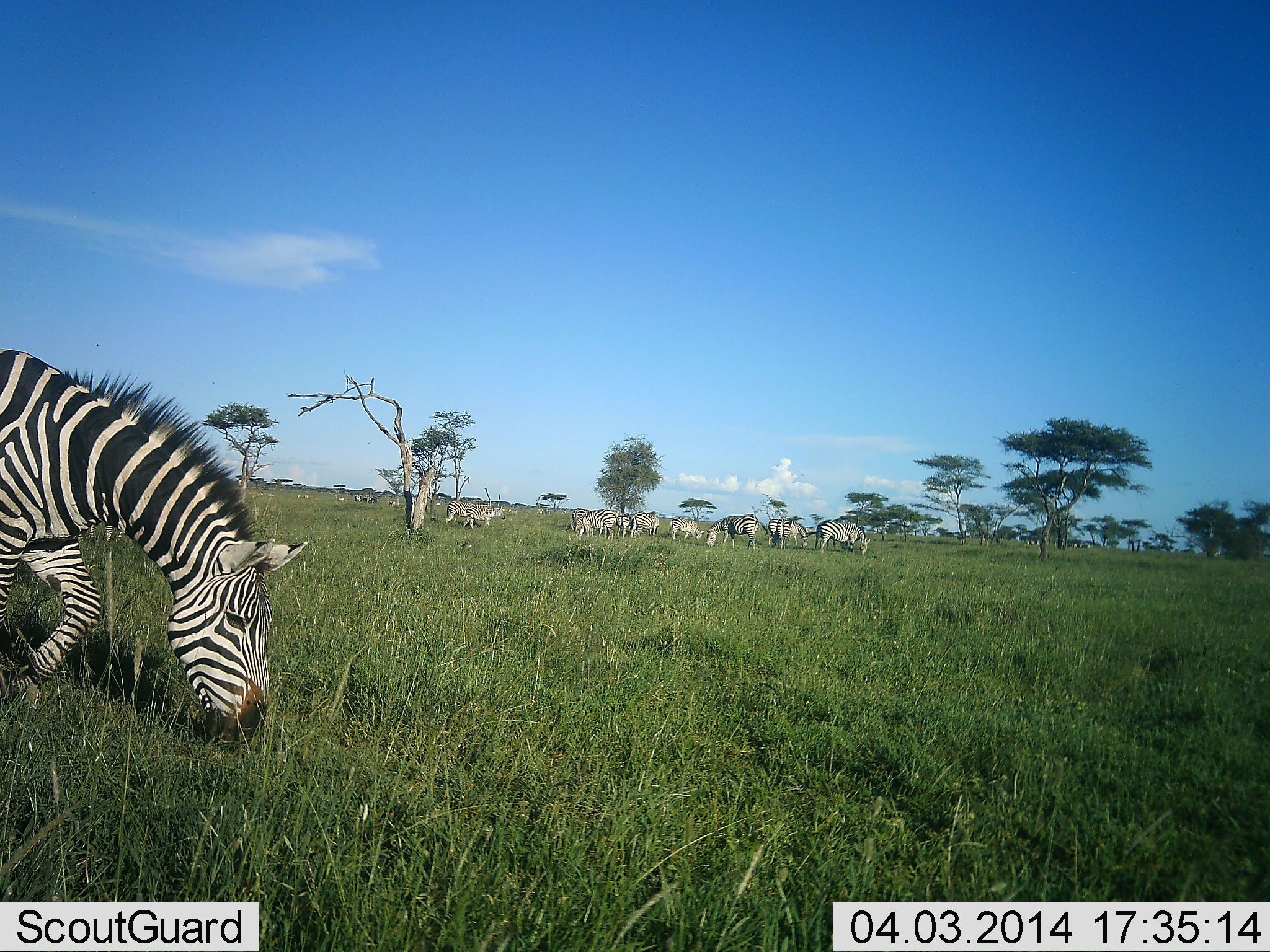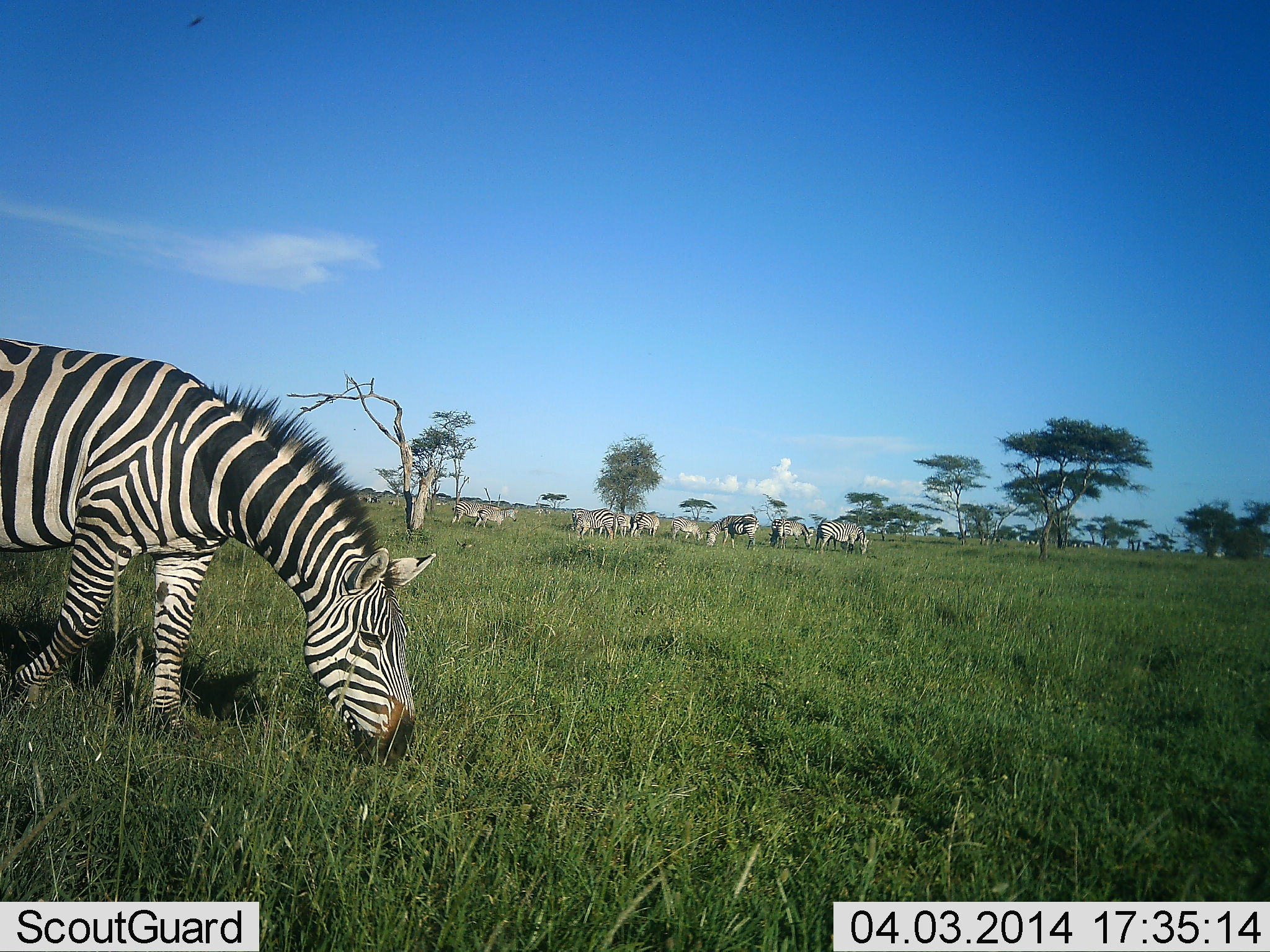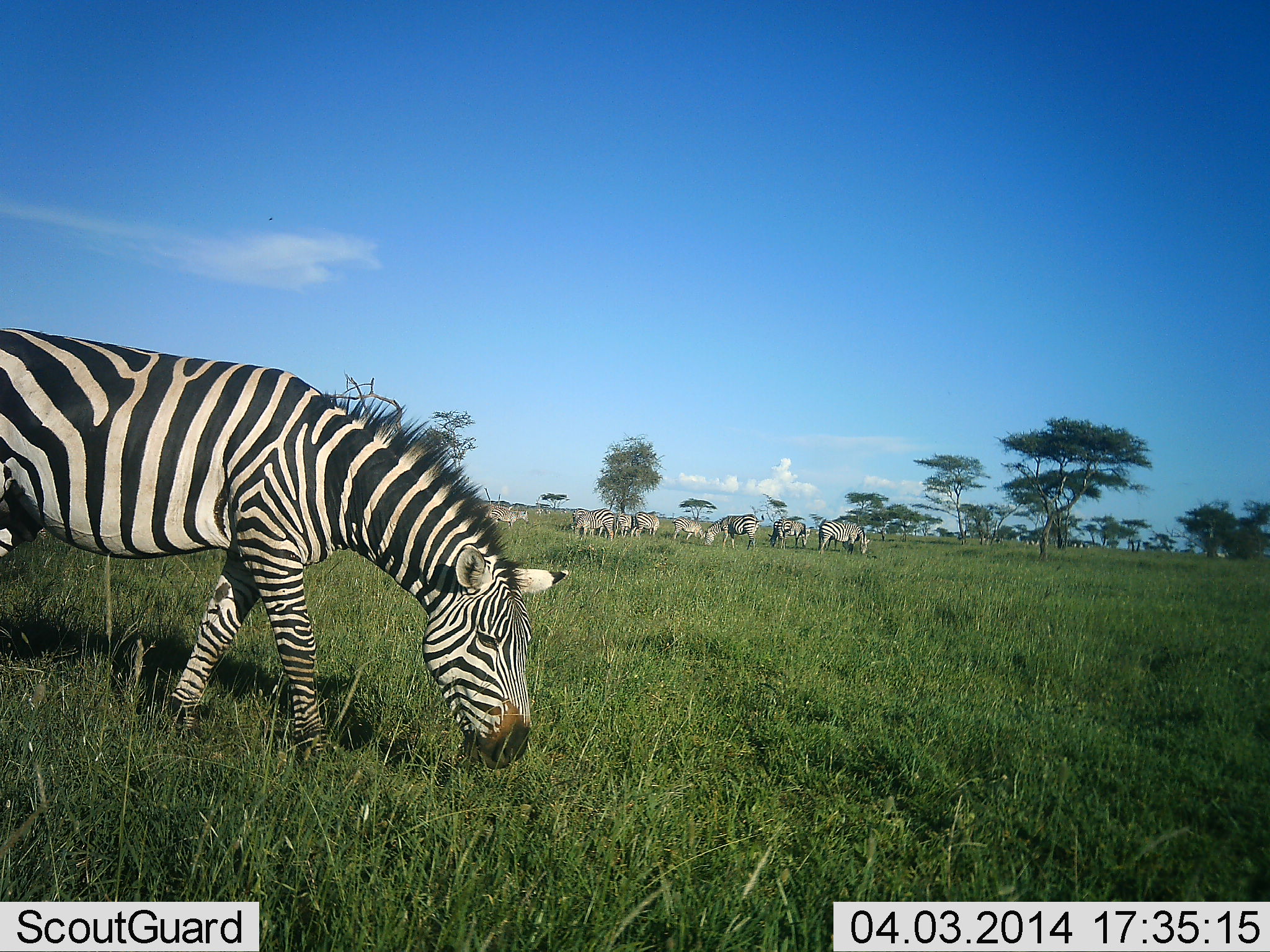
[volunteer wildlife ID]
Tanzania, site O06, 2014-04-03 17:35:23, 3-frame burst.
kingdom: Animalia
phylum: Chordata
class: Mammalia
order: Perissodactyla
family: Equidae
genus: Equus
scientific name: Equus quagga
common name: plains zebra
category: zebra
Zebra (plains zebra) (Equus quagga), count 11-50. Behavior (volunteer vote fractions): standing 60%, resting 0%, moving 50%, interacting 0%. Young present (vote fraction): 0%. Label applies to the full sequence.